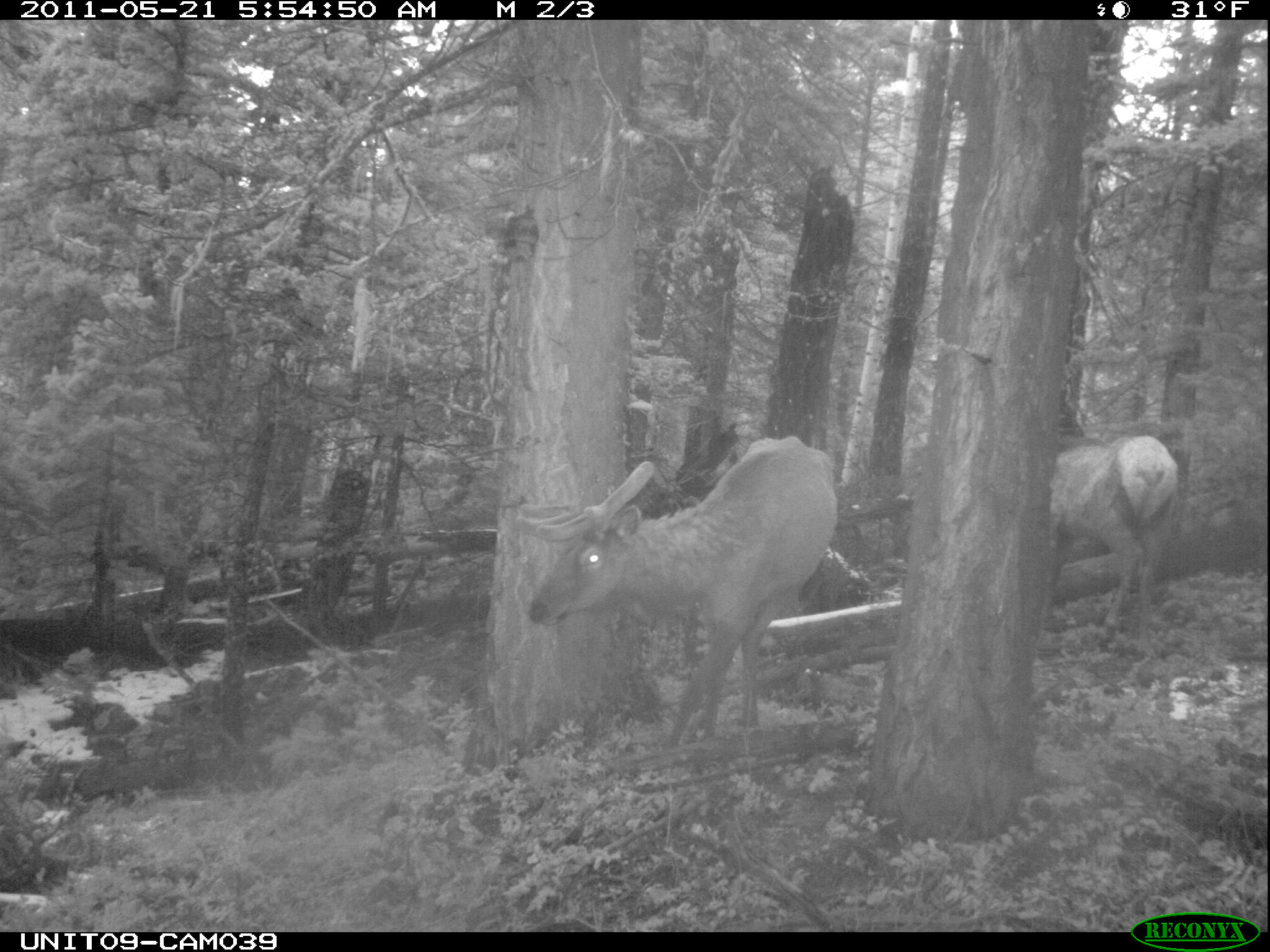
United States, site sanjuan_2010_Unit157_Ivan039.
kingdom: Animalia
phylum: Chordata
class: Mammalia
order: Artiodactyla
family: Cervidae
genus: Cervus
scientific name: Cervus elaphus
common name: red deer